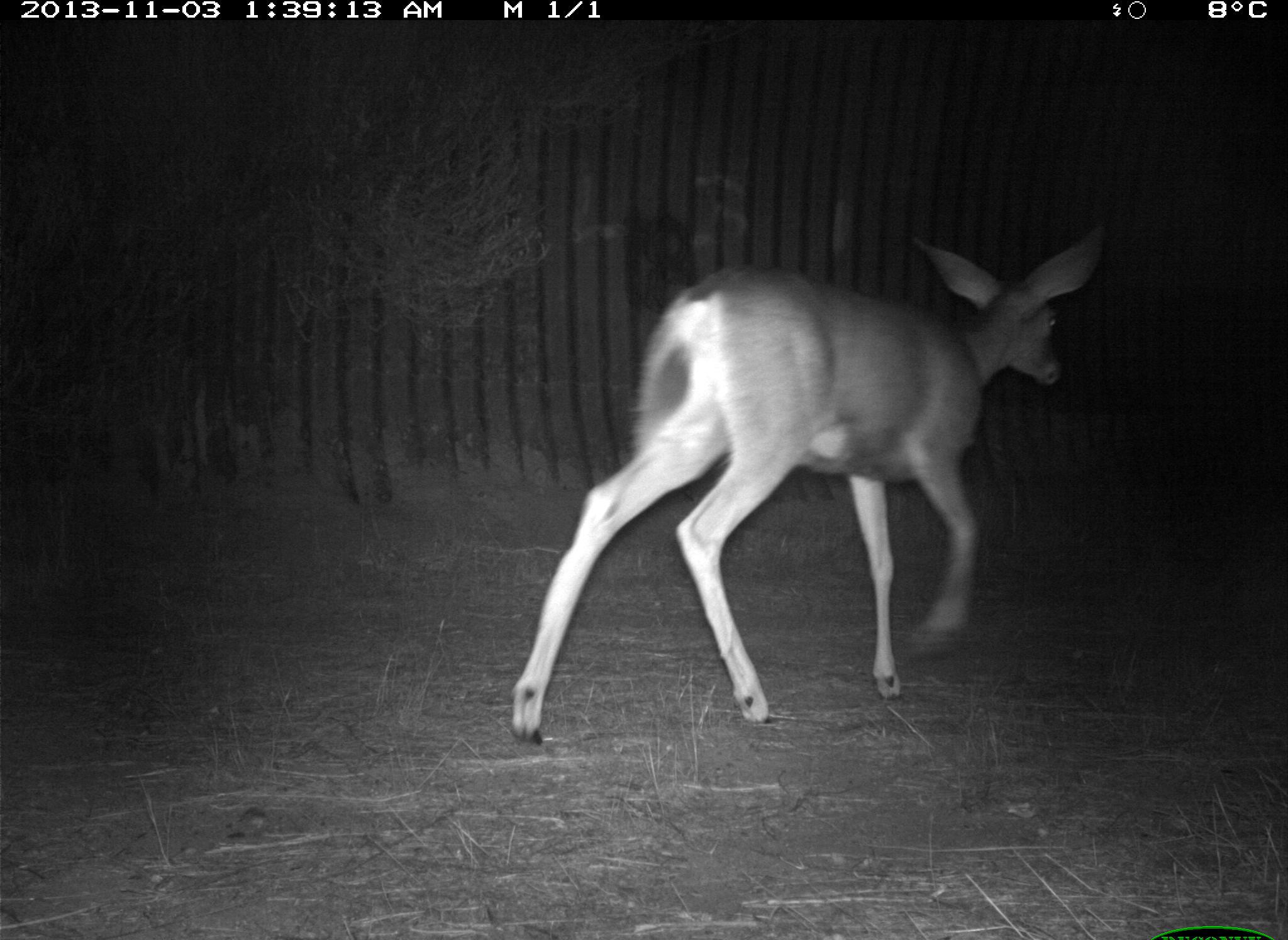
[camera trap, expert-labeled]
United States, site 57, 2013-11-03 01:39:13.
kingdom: Animalia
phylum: Chordata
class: Mammalia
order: Artiodactyla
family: Cervidae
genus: Odocoileus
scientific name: Odocoileus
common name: deer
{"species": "deer (Odocoileus)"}